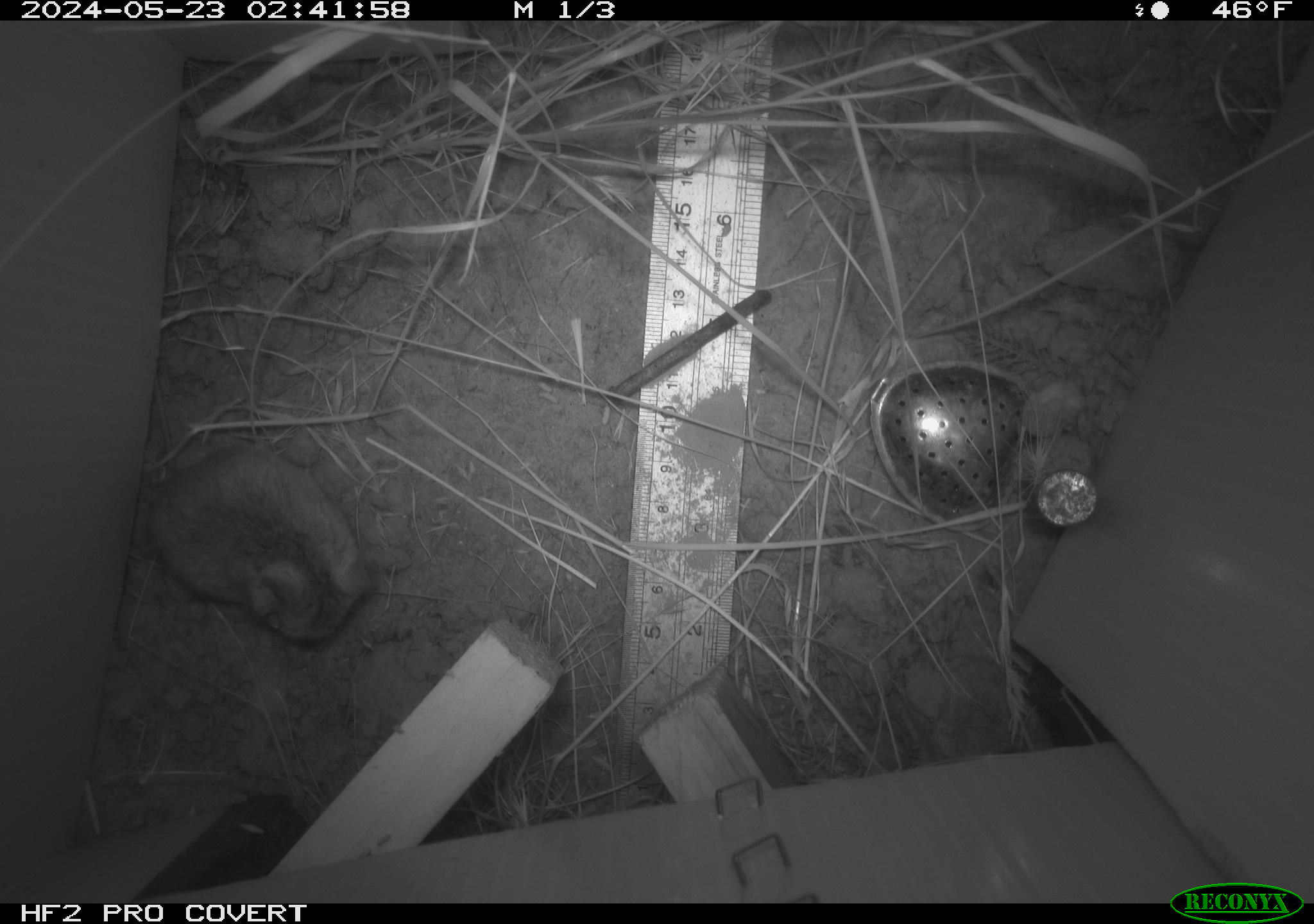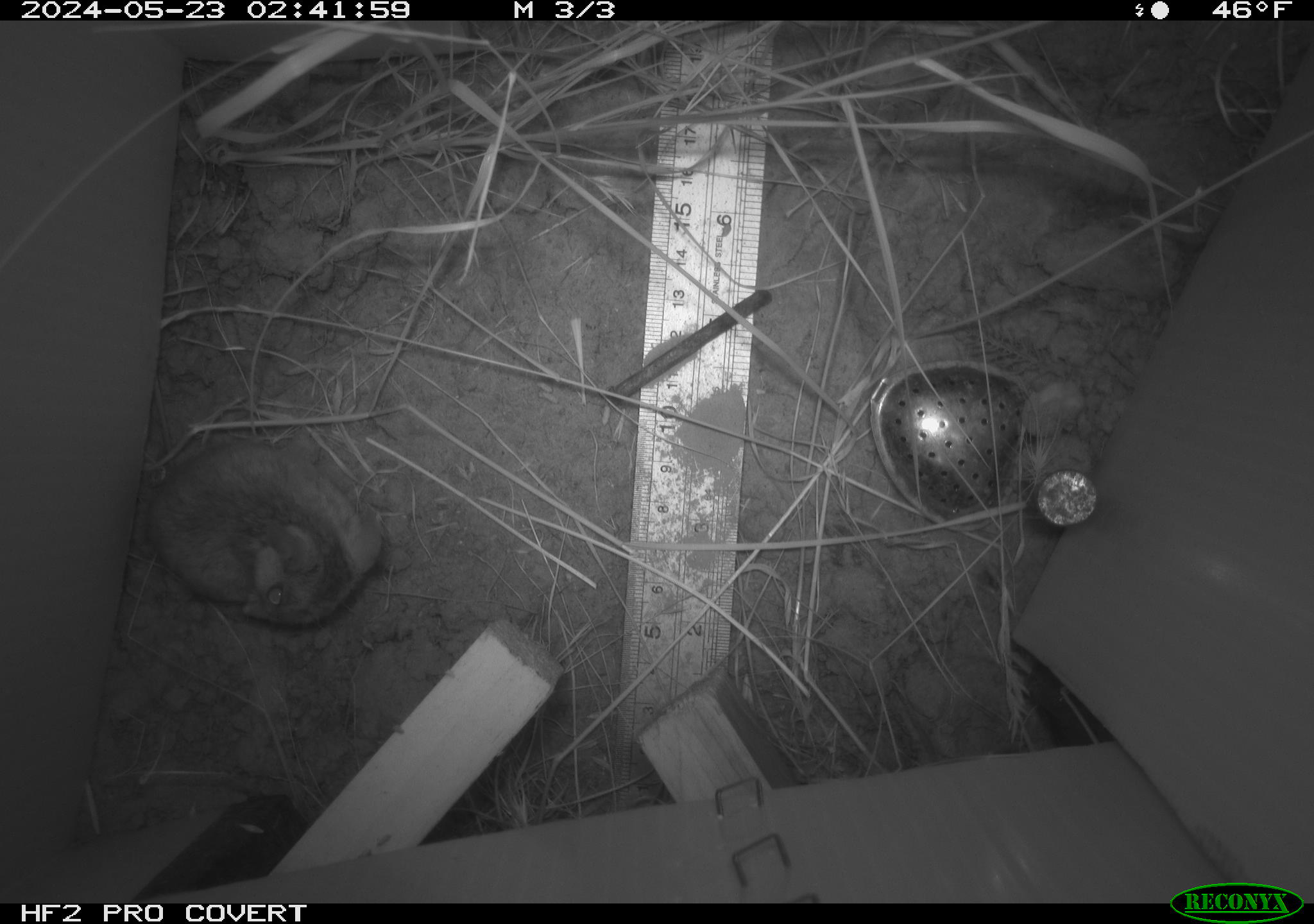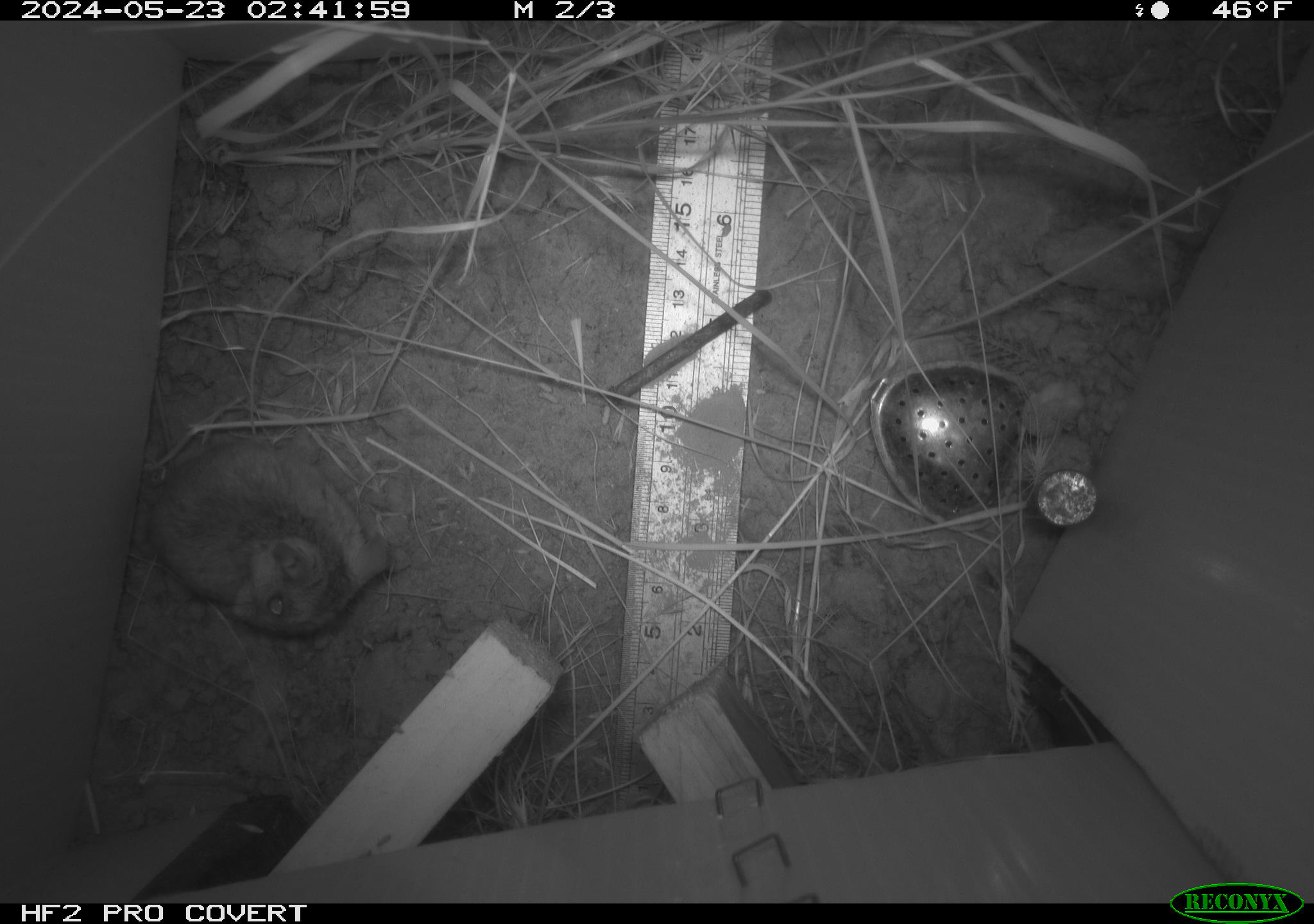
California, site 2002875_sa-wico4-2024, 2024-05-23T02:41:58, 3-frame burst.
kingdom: Animalia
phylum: Chordata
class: Mammalia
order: Rodentia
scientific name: Rodentia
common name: rodent